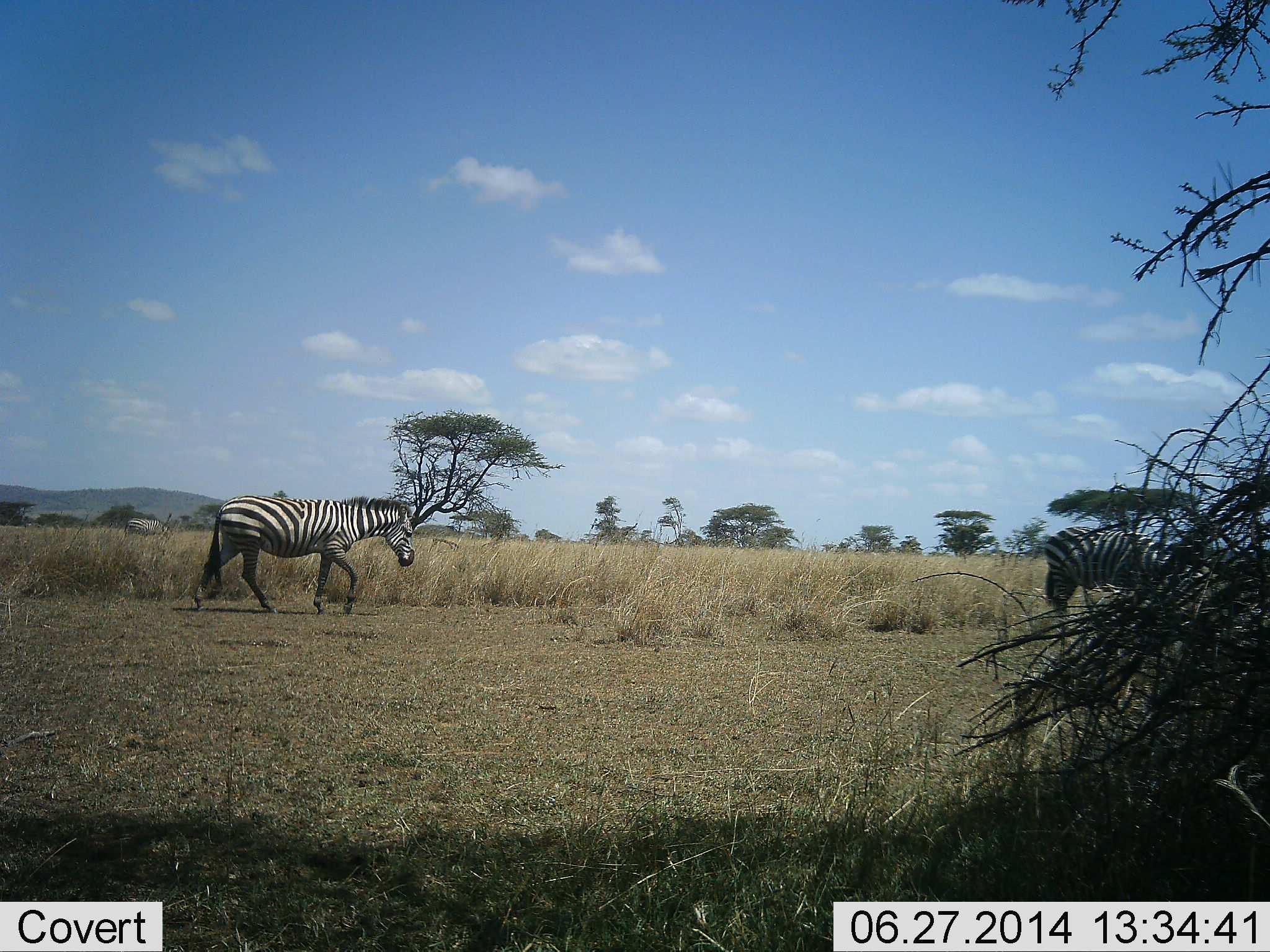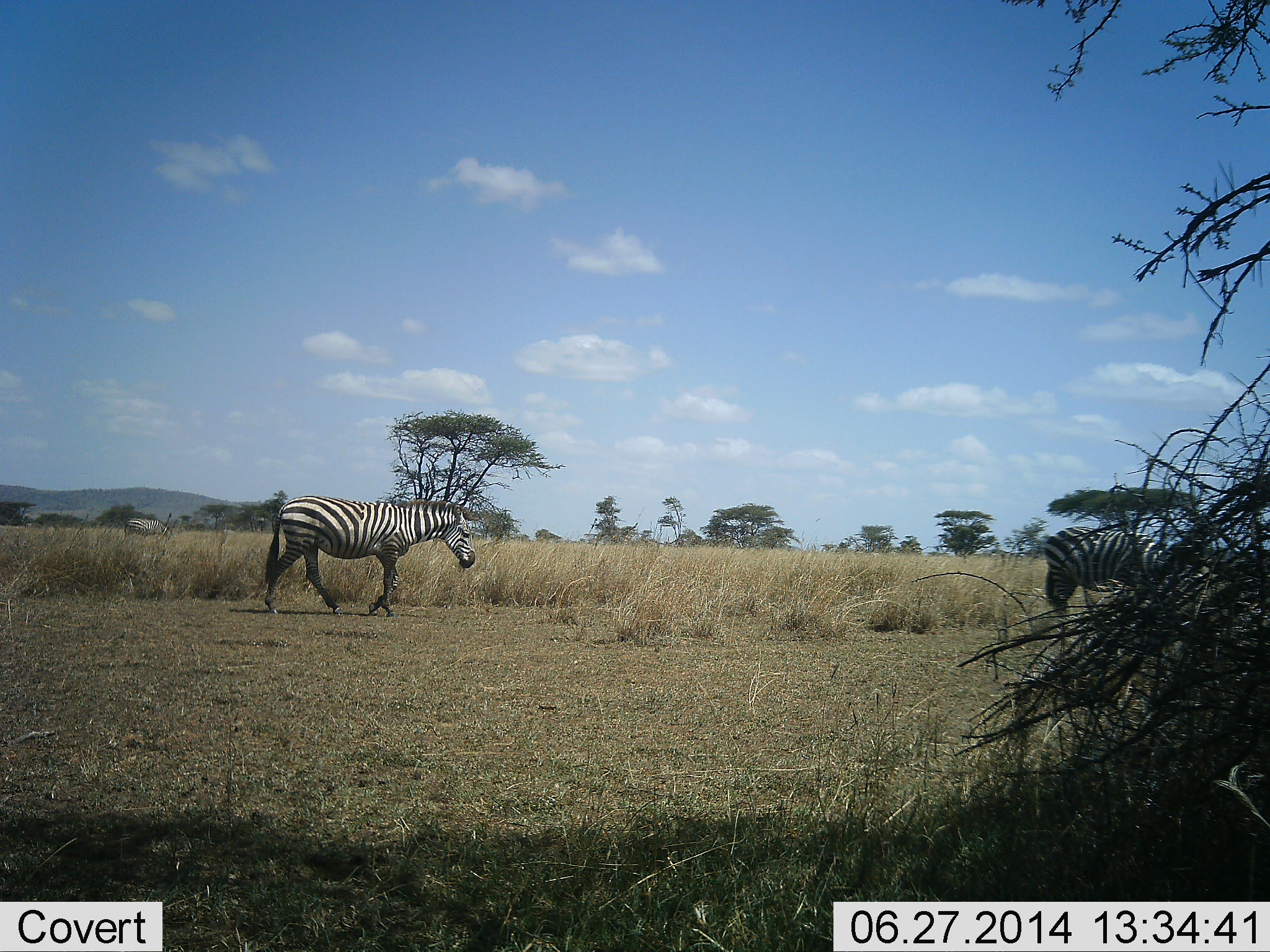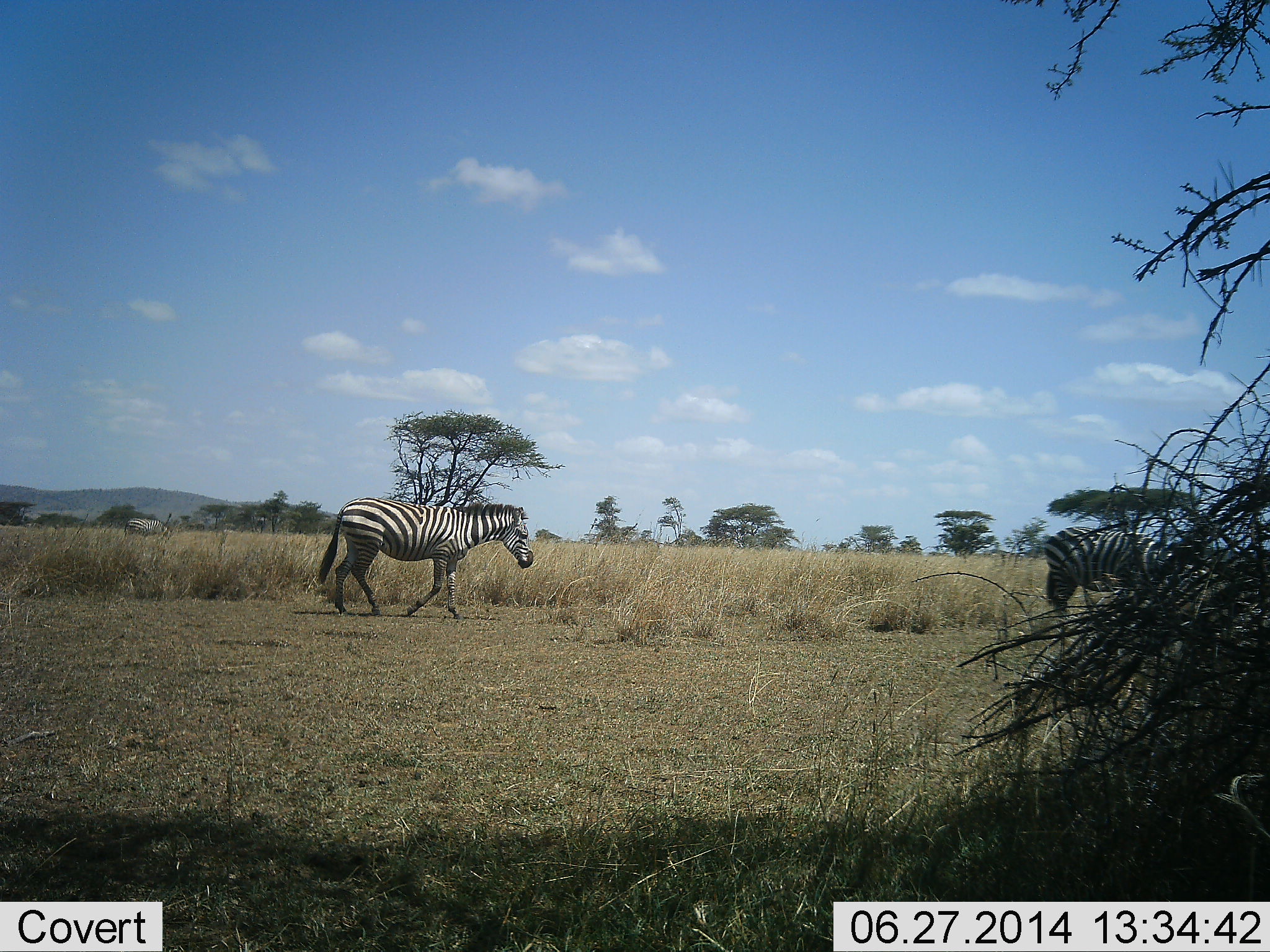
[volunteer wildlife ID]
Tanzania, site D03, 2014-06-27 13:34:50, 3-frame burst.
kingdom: Animalia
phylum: Chordata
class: Mammalia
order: Perissodactyla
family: Equidae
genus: Equus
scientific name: Equus quagga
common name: plains zebra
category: zebra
Zebra (plains zebra) (Equus quagga), count 2. Behavior (volunteer vote fractions): standing 40%, resting 0%, moving 80%, interacting 0%. Young present (vote fraction): 0%. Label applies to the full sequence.